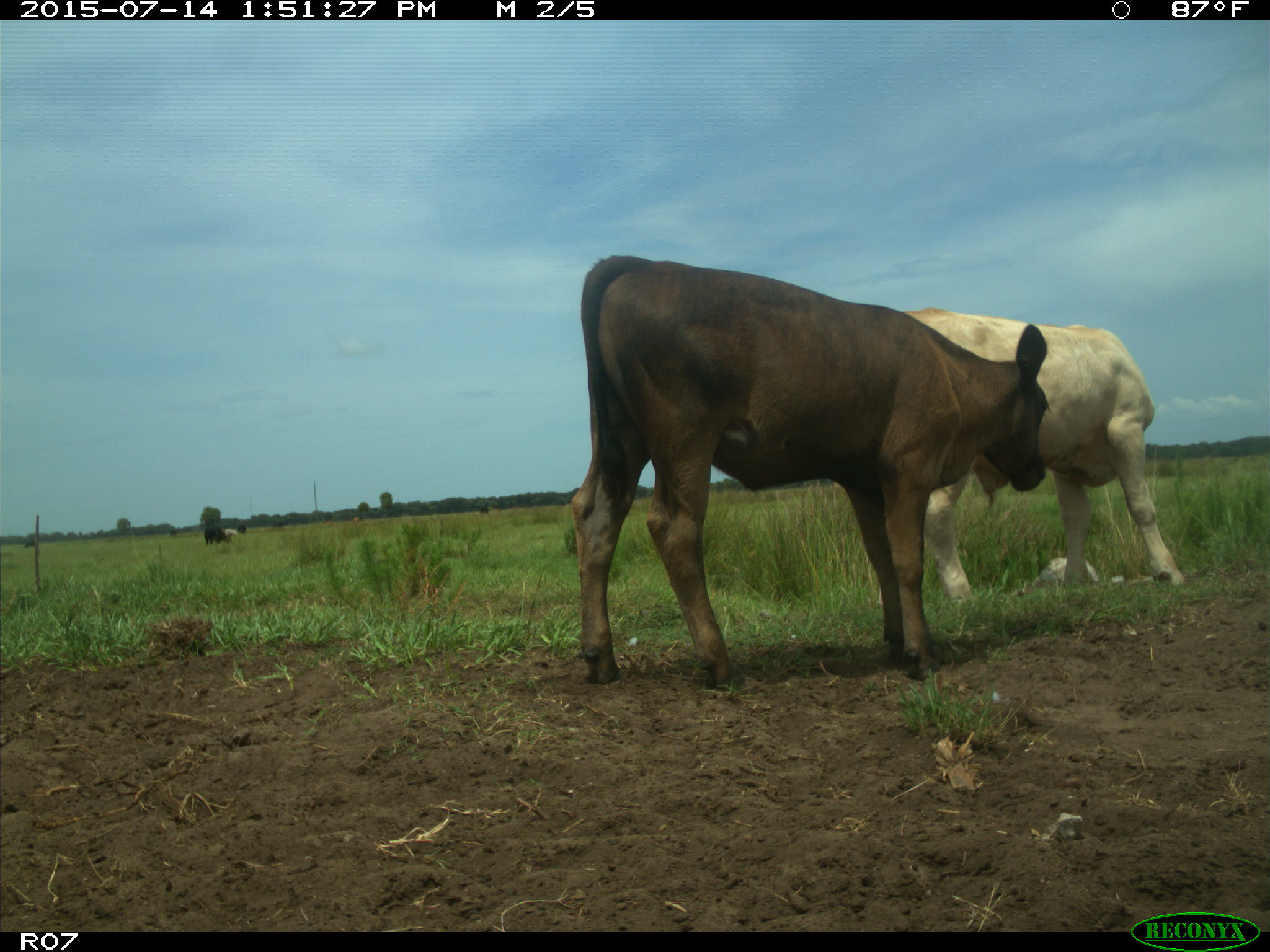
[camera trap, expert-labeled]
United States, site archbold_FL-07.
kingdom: Animalia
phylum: Chordata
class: Mammalia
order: Artiodactyla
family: Bovidae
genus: Bos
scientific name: Bos taurus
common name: domestic cow